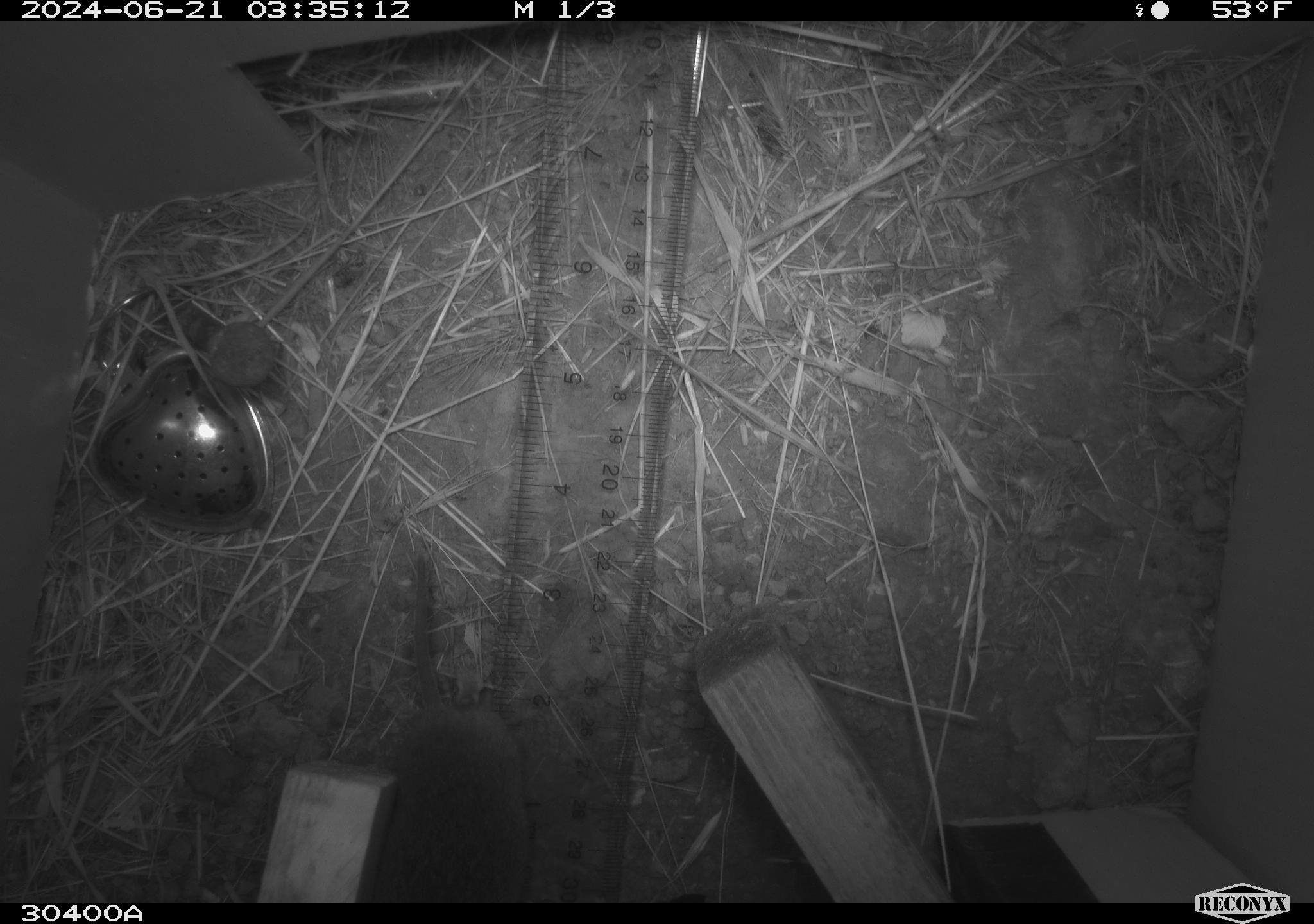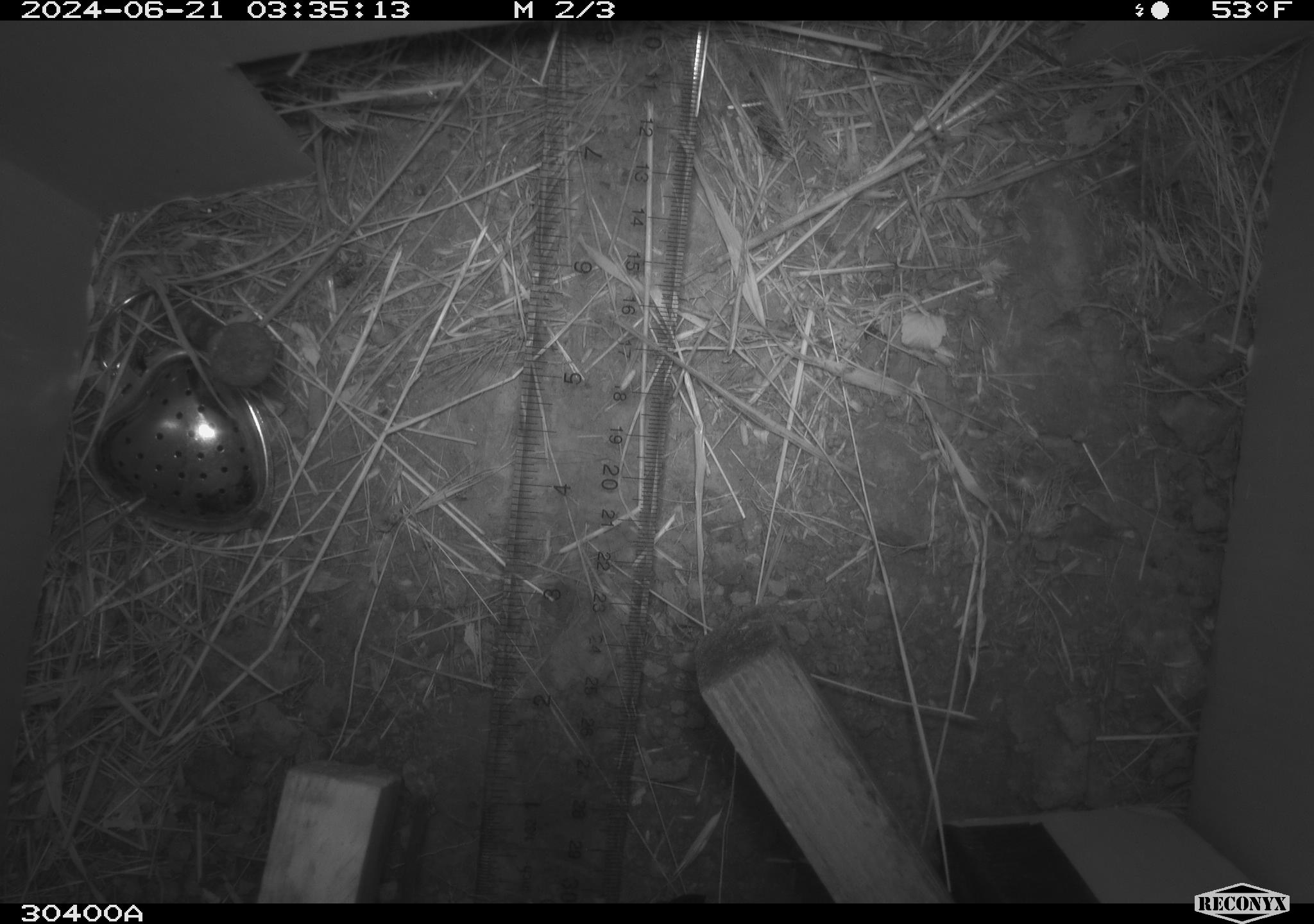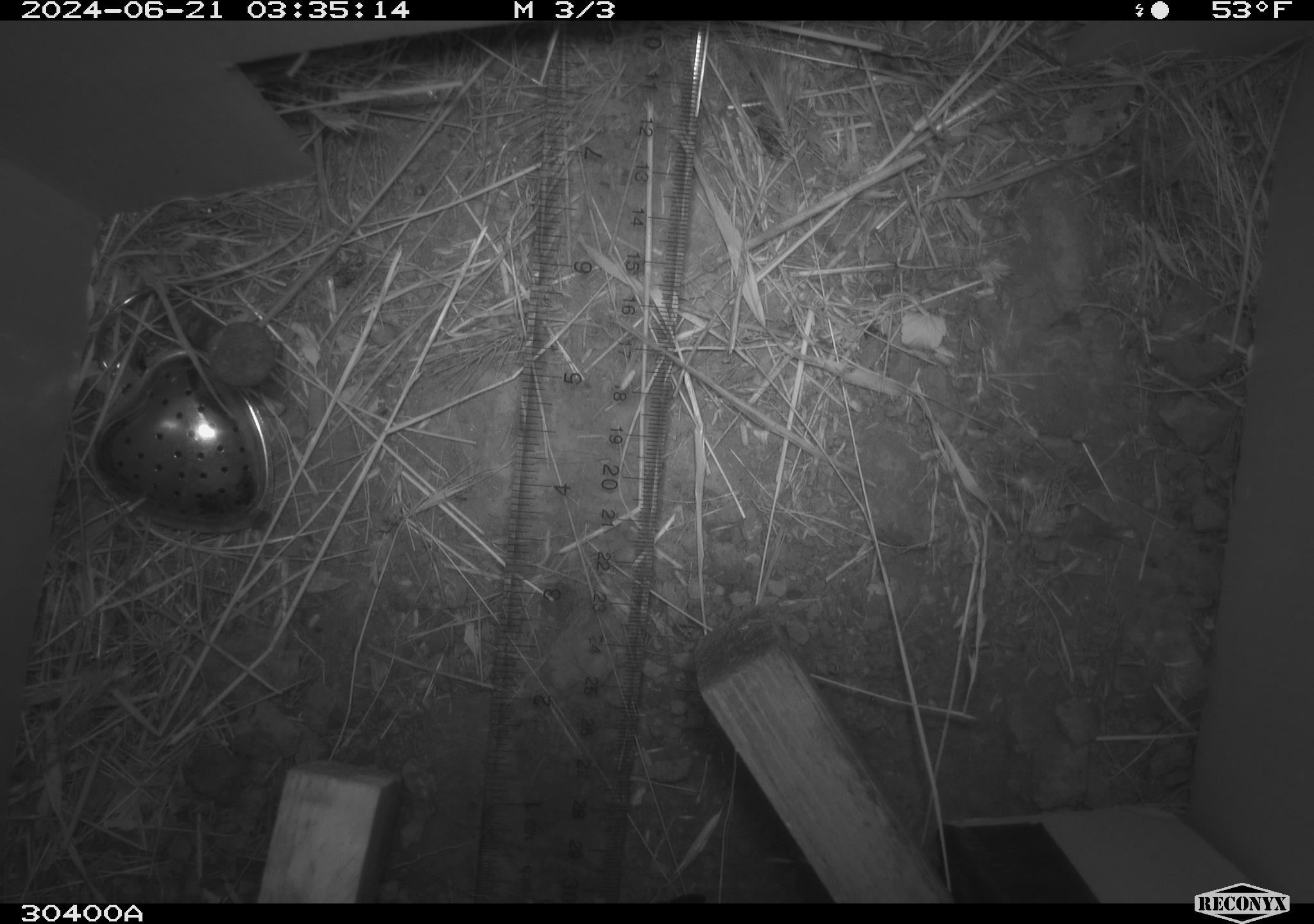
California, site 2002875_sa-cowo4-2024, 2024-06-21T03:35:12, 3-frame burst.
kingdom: Animalia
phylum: Chordata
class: Mammalia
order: Rodentia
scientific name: Rodentia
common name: rodent